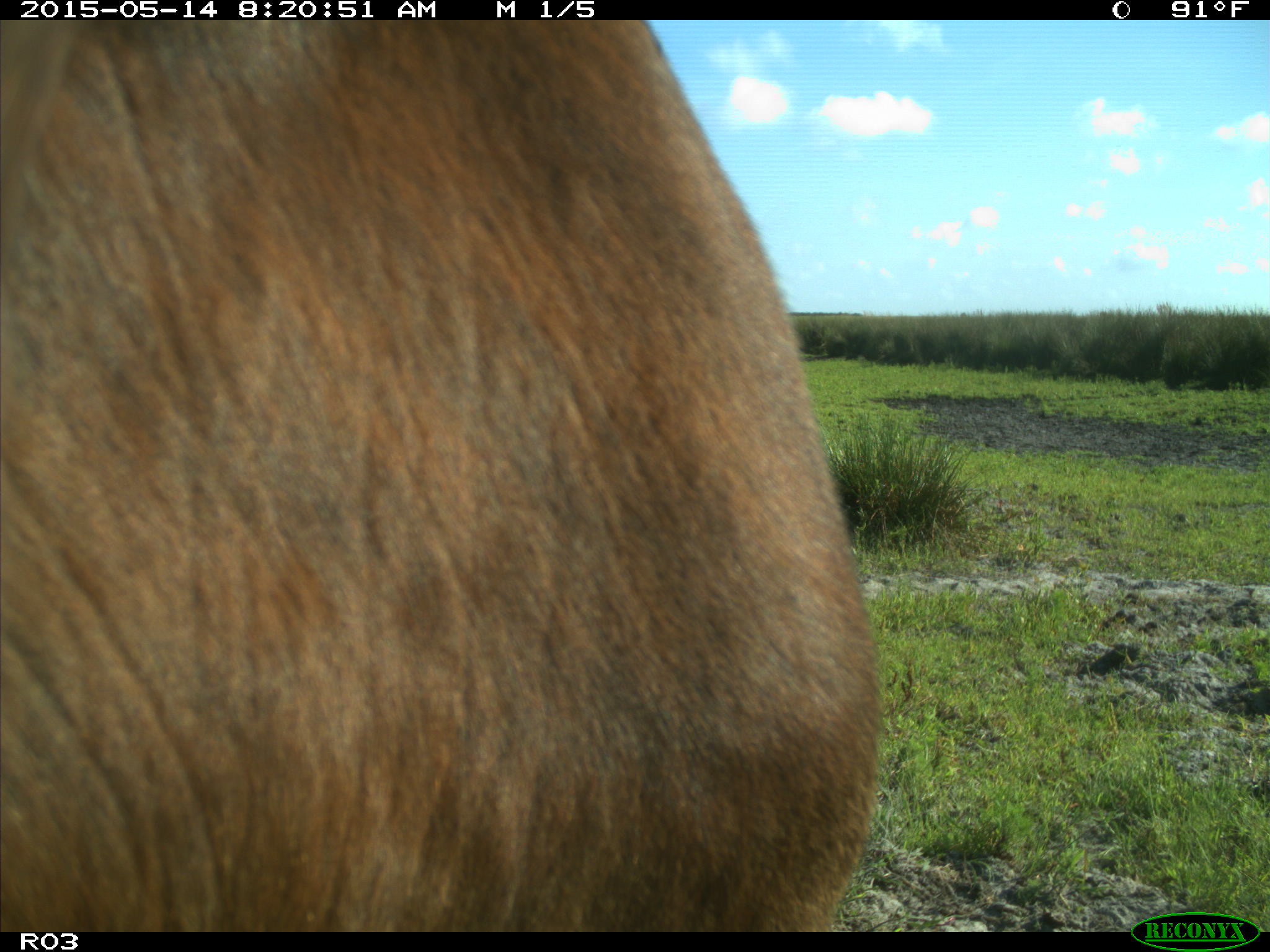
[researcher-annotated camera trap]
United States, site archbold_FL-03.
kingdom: Animalia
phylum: Chordata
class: Mammalia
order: Artiodactyla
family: Bovidae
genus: Bos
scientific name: Bos taurus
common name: domestic cow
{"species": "Bos taurus (domestic cow)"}